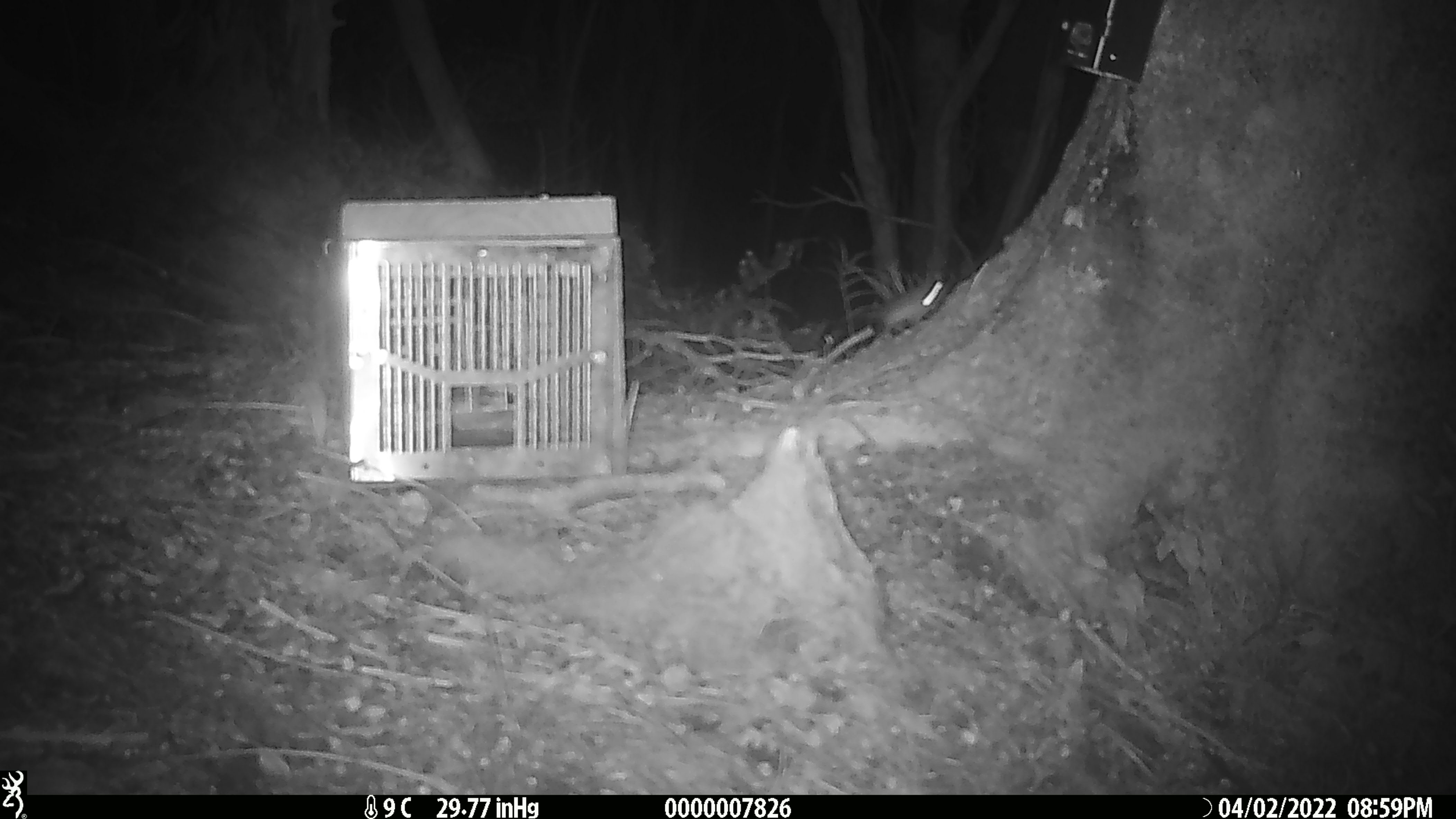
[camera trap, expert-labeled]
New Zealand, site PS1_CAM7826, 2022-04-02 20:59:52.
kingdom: Animalia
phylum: Chordata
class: Mammalia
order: Rodentia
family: Muridae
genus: Mus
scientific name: Mus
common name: mouse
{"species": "mouse (Mus)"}